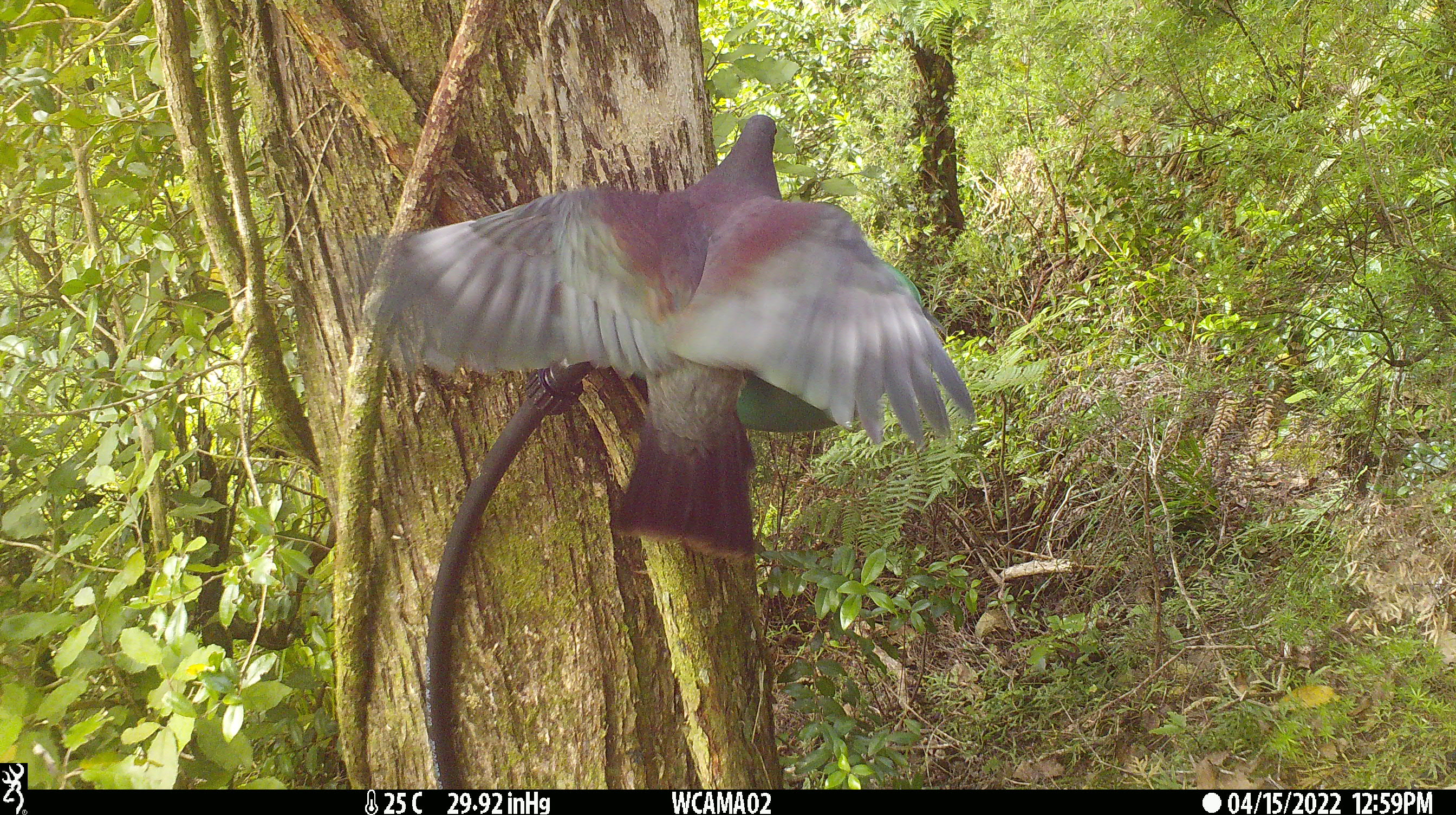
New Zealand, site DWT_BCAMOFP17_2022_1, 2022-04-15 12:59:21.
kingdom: Animalia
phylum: Chordata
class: Aves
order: Columbiformes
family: Columbidae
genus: Hemiphaga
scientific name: Hemiphaga novaeseelandiae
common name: new zealand pigeon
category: kereru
Kereru (new zealand pigeon) (Hemiphaga novaeseelandiae).